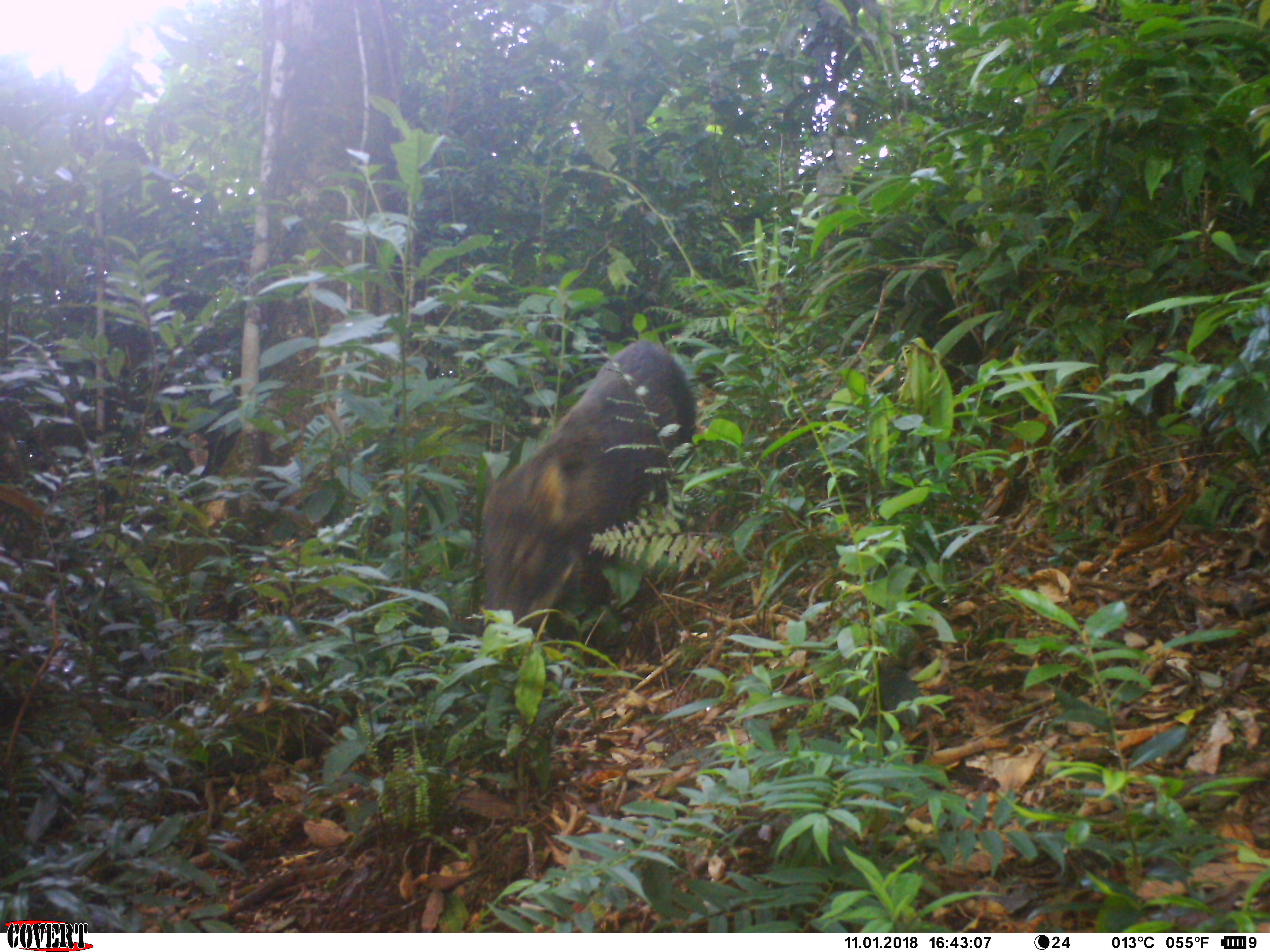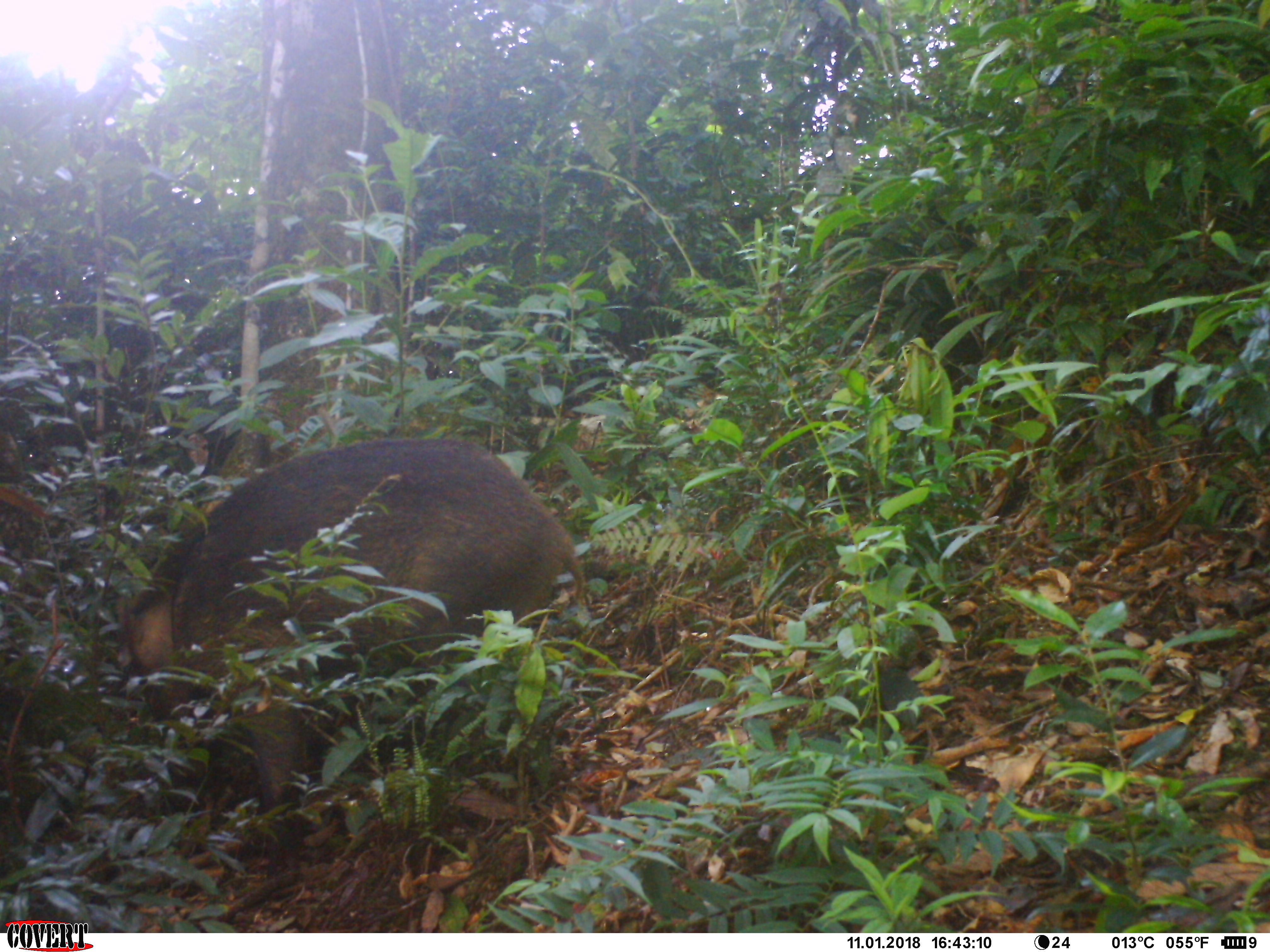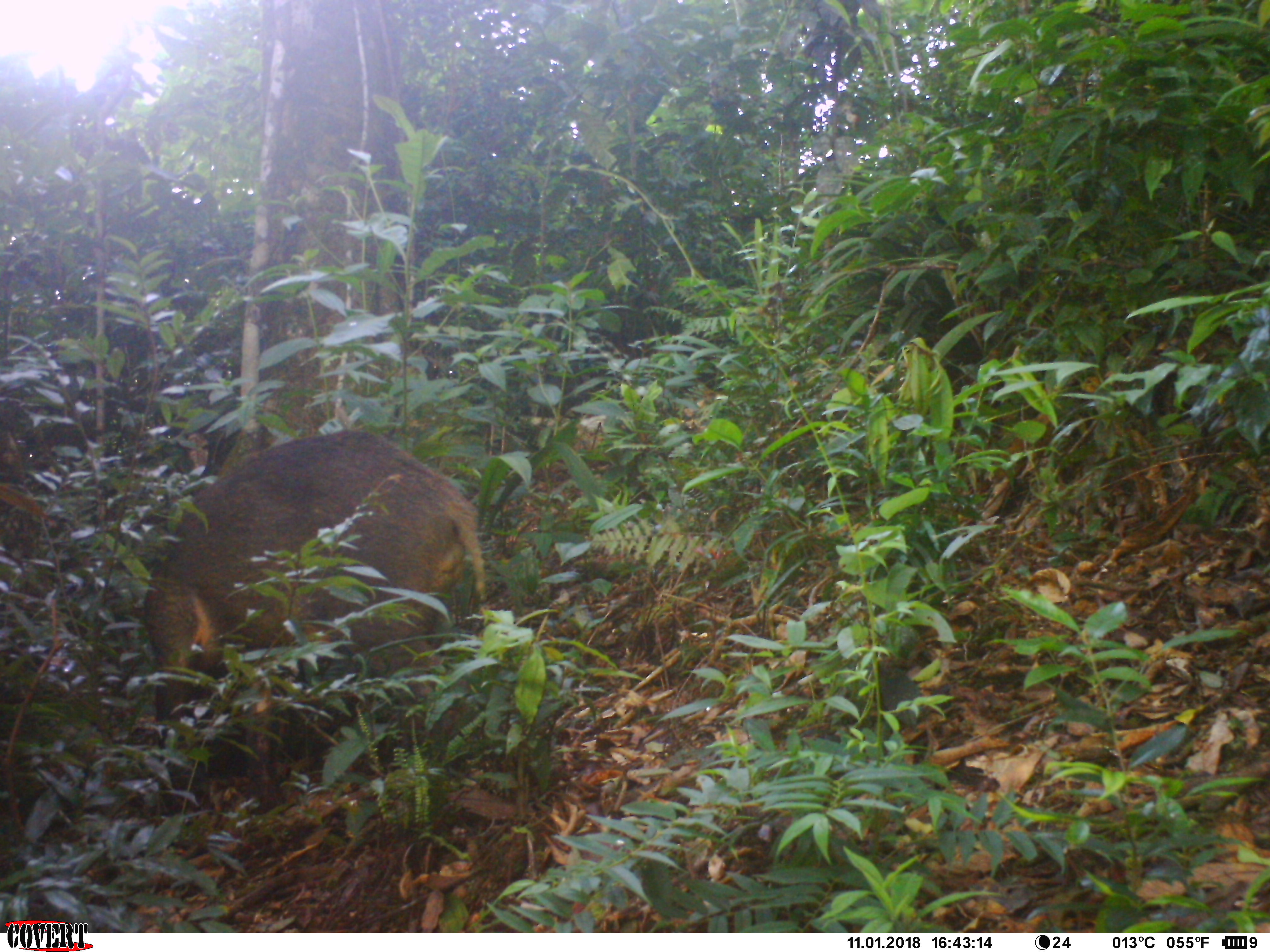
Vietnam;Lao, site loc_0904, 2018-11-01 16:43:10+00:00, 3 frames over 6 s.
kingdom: Animalia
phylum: Chordata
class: Mammalia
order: Artiodactyla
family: Suidae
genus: Sus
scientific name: Sus scrofa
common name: eurasian wild pig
Eurasian wild pig (Sus scrofa). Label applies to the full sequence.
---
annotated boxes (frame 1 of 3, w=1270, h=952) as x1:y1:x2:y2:
eurasian wild pig: 480:339:698:666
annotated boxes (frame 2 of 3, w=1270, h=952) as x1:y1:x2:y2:
eurasian wild pig: 95:436:585:902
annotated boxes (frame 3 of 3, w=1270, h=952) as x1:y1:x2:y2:
eurasian wild pig: 142:430:487:813